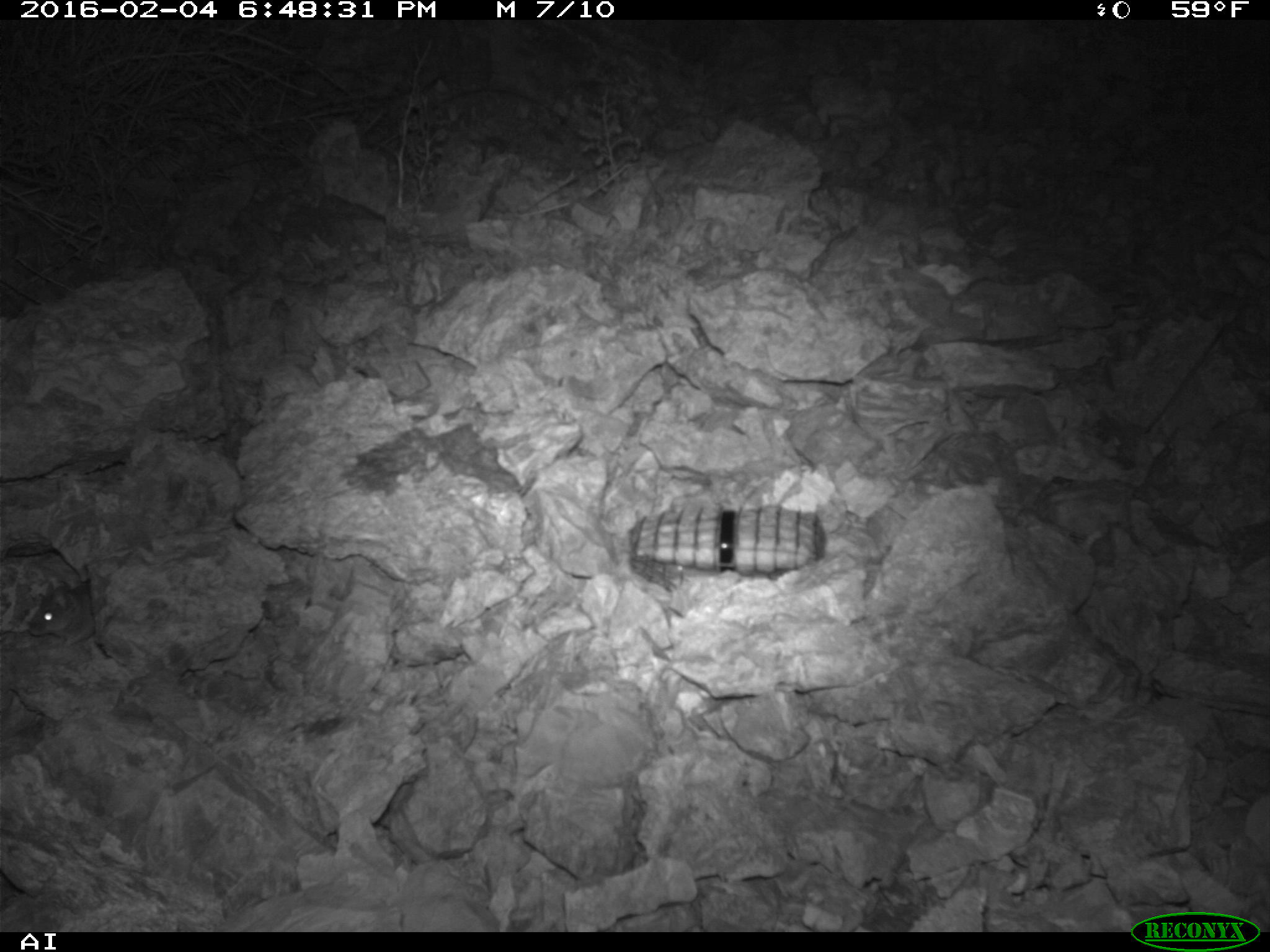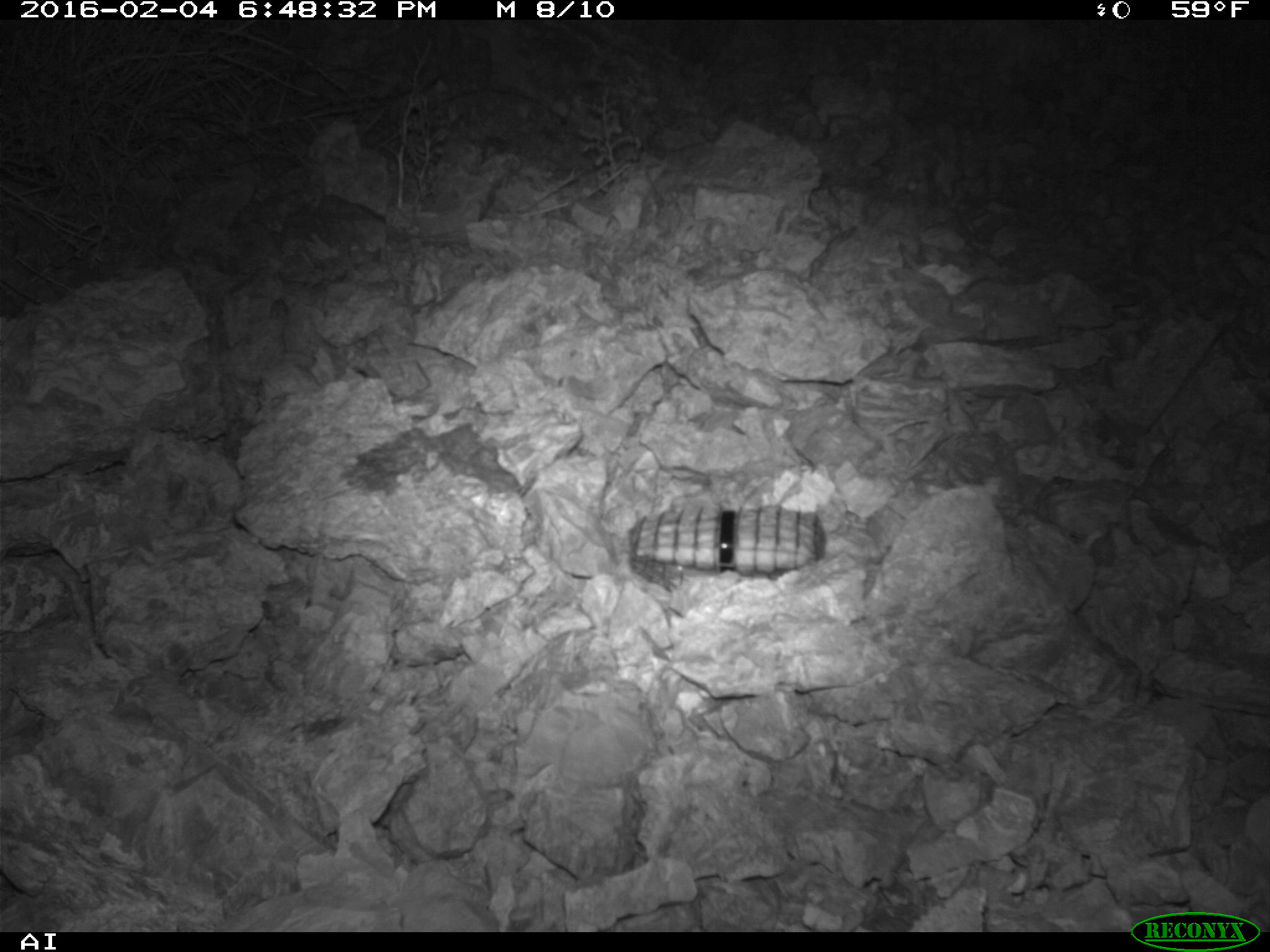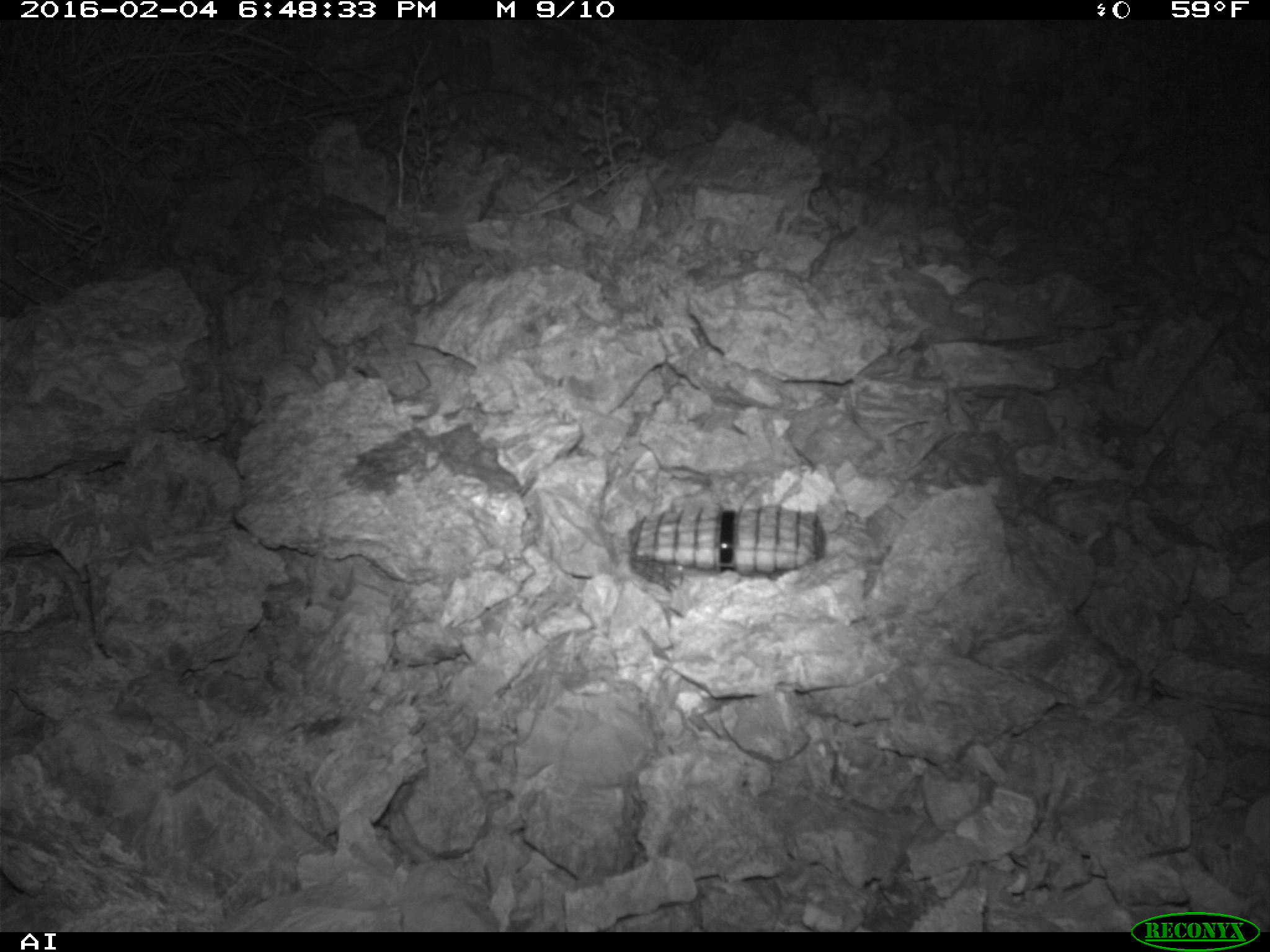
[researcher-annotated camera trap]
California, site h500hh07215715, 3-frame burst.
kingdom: Animalia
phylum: Chordata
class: Mammalia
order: Rodentia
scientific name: Rodentia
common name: rodent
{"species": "rodent (Rodentia)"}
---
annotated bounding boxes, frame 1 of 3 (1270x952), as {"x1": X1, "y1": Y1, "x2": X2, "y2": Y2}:
rodent: {"x1": 29, "y1": 578, "x2": 96, "y2": 648}